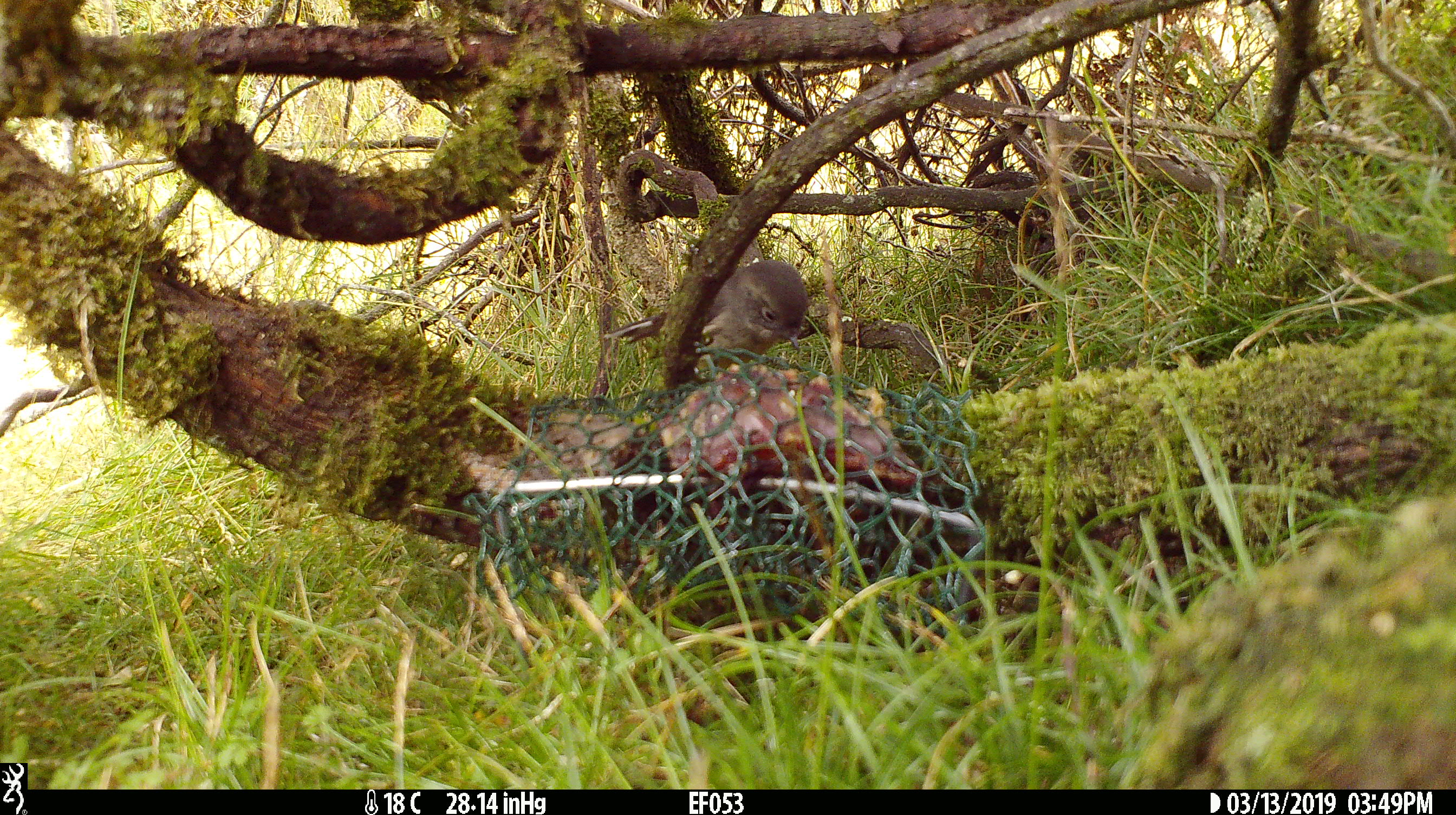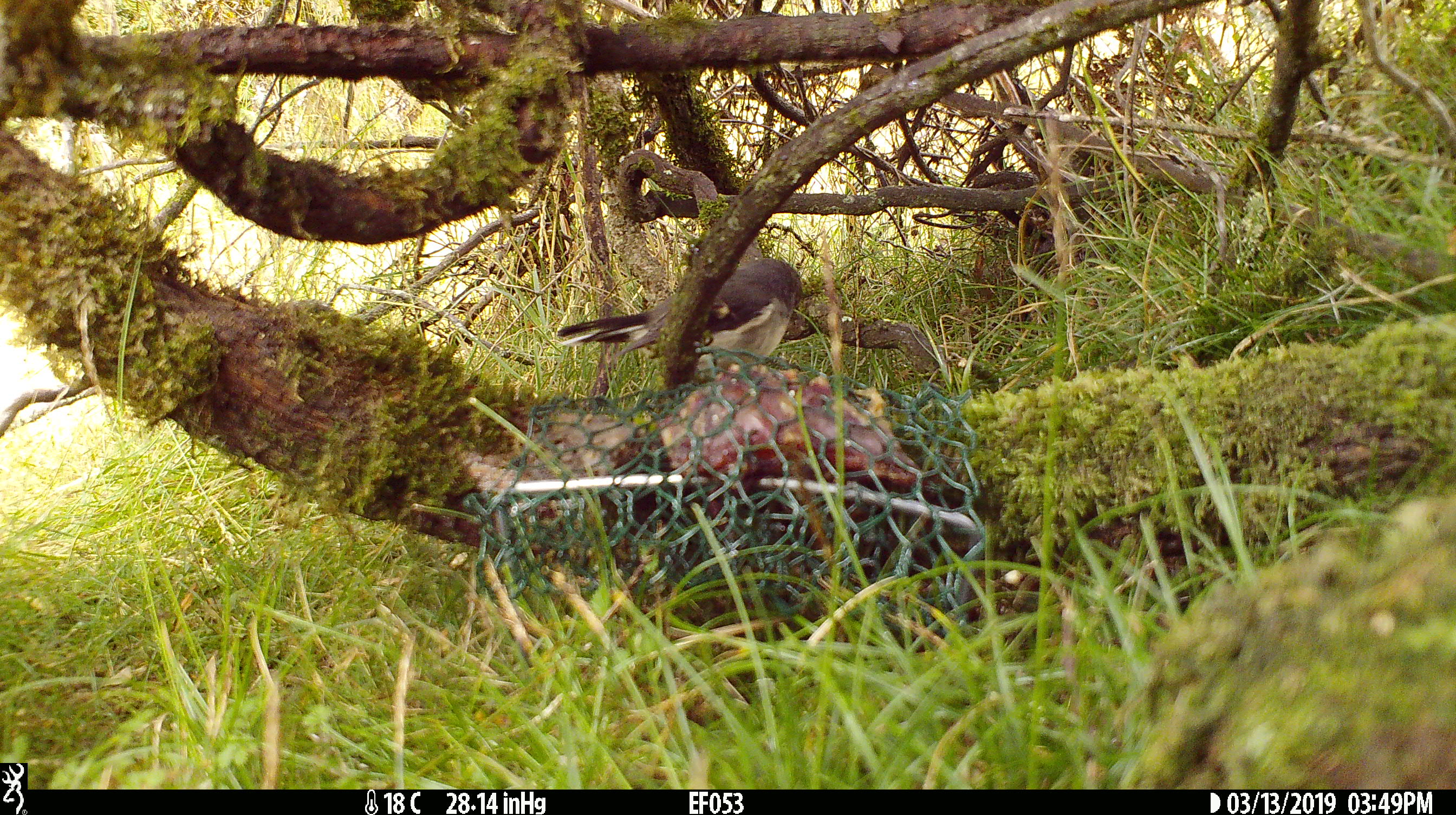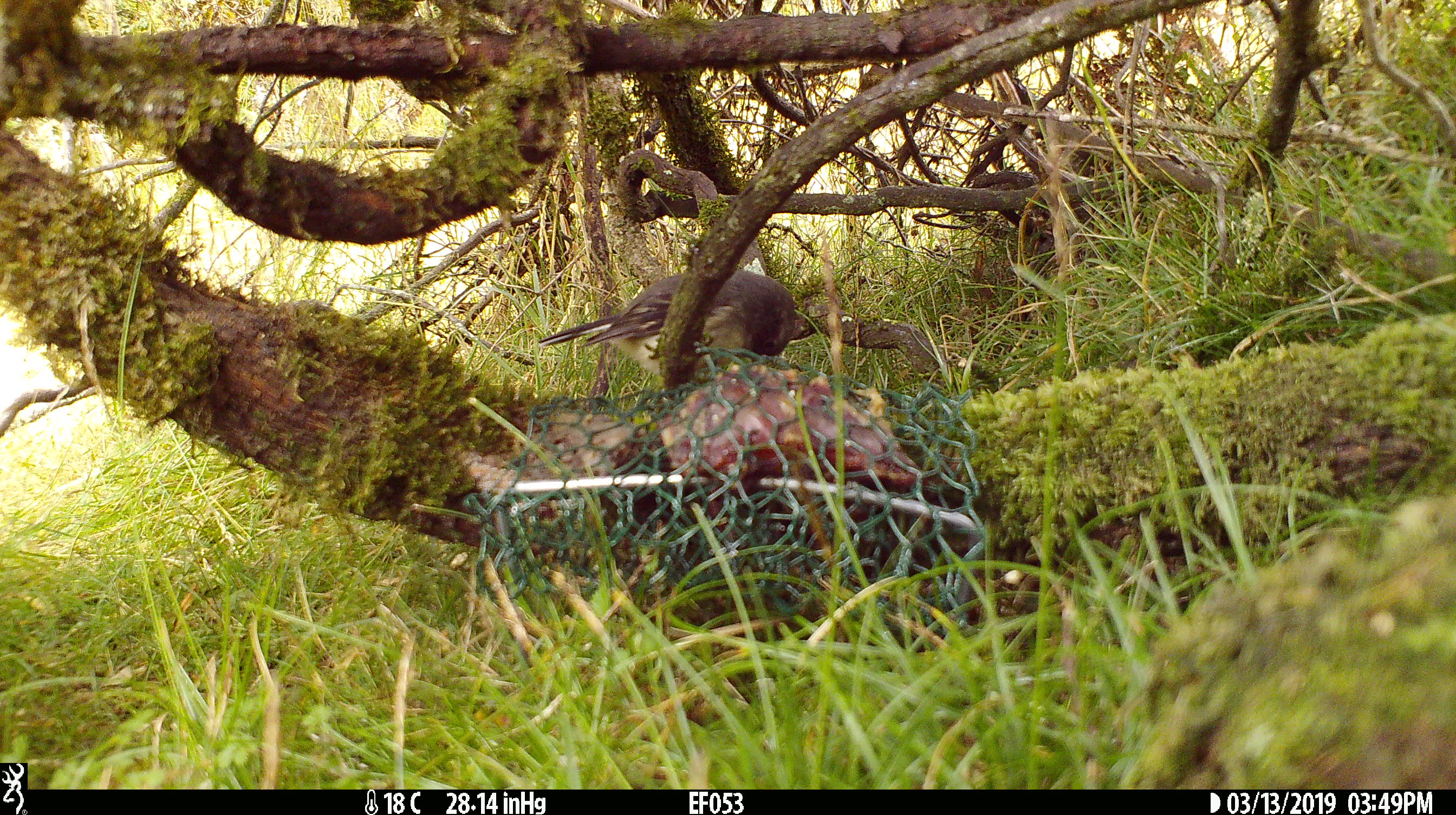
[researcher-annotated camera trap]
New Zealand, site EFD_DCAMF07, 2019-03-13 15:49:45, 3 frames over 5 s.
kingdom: Animalia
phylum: Chordata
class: Aves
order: Passeriformes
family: Petroicidae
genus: Petroica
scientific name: Petroica macrocephala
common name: tomtit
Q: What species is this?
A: Tomtit (Petroica macrocephala).